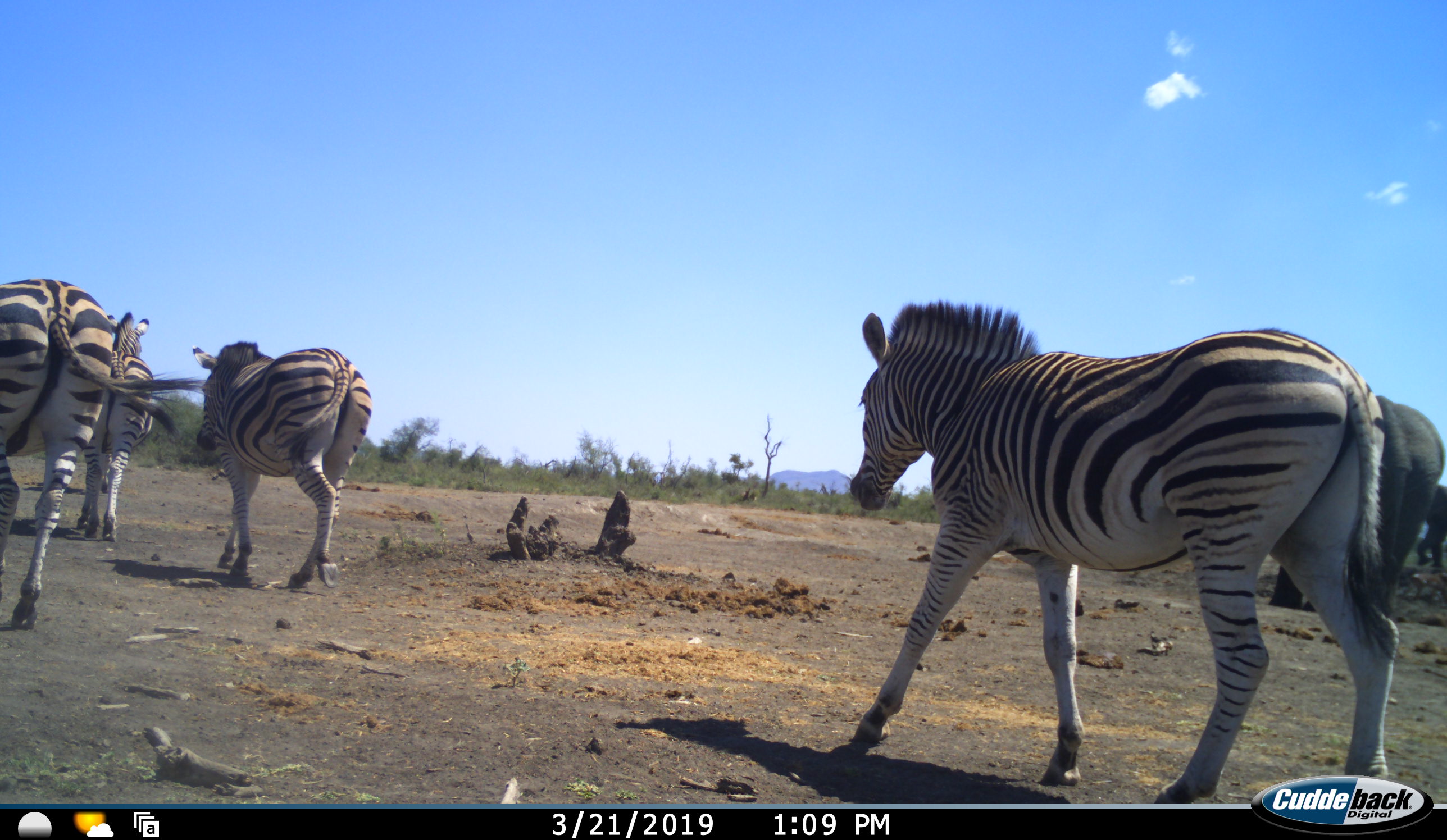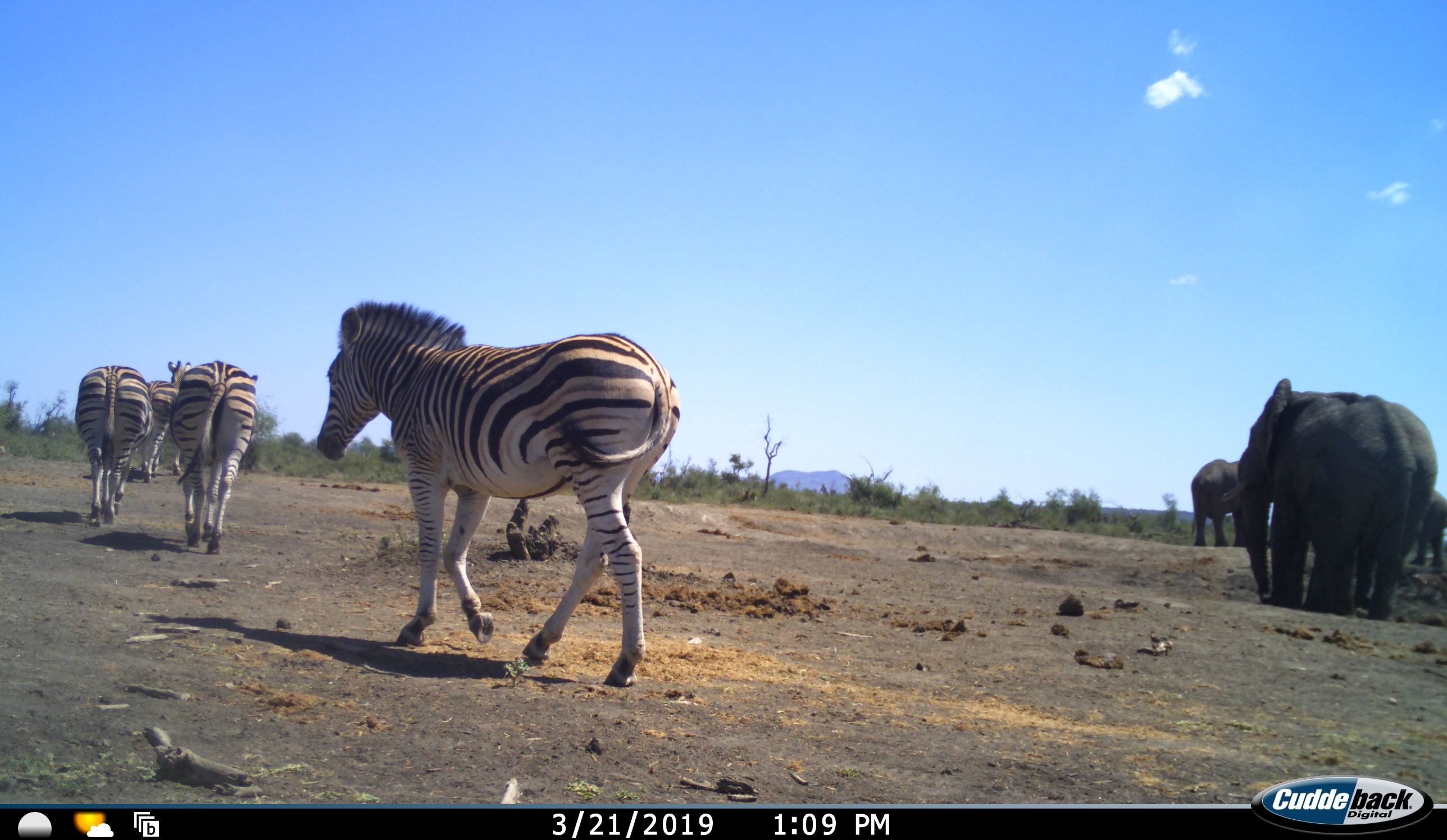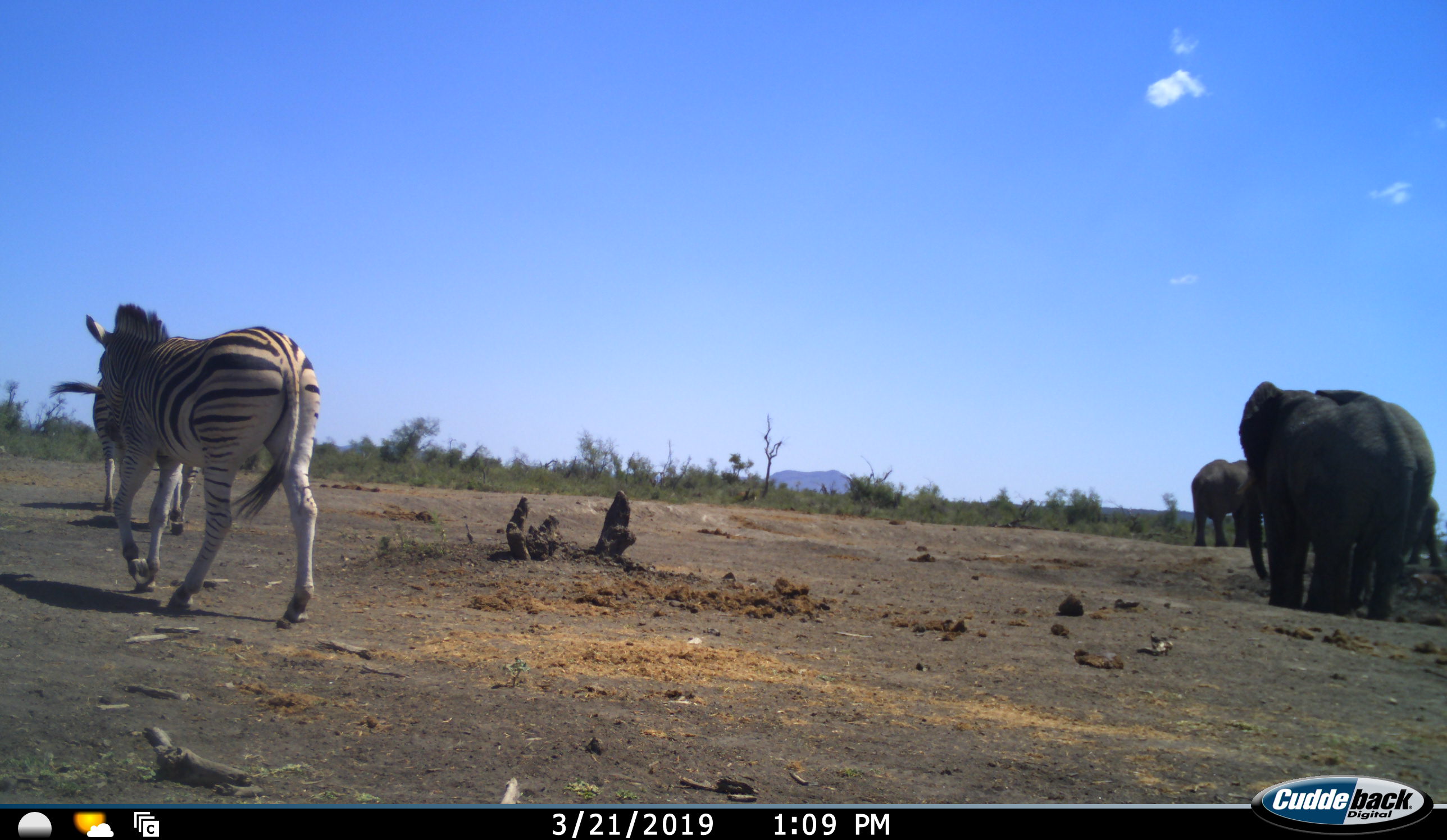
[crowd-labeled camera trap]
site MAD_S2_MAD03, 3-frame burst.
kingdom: Animalia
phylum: Chordata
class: Mammalia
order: Proboscidea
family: Elephantidae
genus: Loxodonta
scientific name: Loxodonta africana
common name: african bush elephant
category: elephant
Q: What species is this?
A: Elephant (african bush elephant) (Loxodonta africana).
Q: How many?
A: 3.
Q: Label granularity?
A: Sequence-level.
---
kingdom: Animalia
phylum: Chordata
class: Mammalia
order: Perissodactyla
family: Equidae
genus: Equus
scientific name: Equus quagga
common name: plains zebra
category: zebraplains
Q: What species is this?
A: Zebraplains (plains zebra) (Equus quagga).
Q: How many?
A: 4.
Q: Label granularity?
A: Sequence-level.